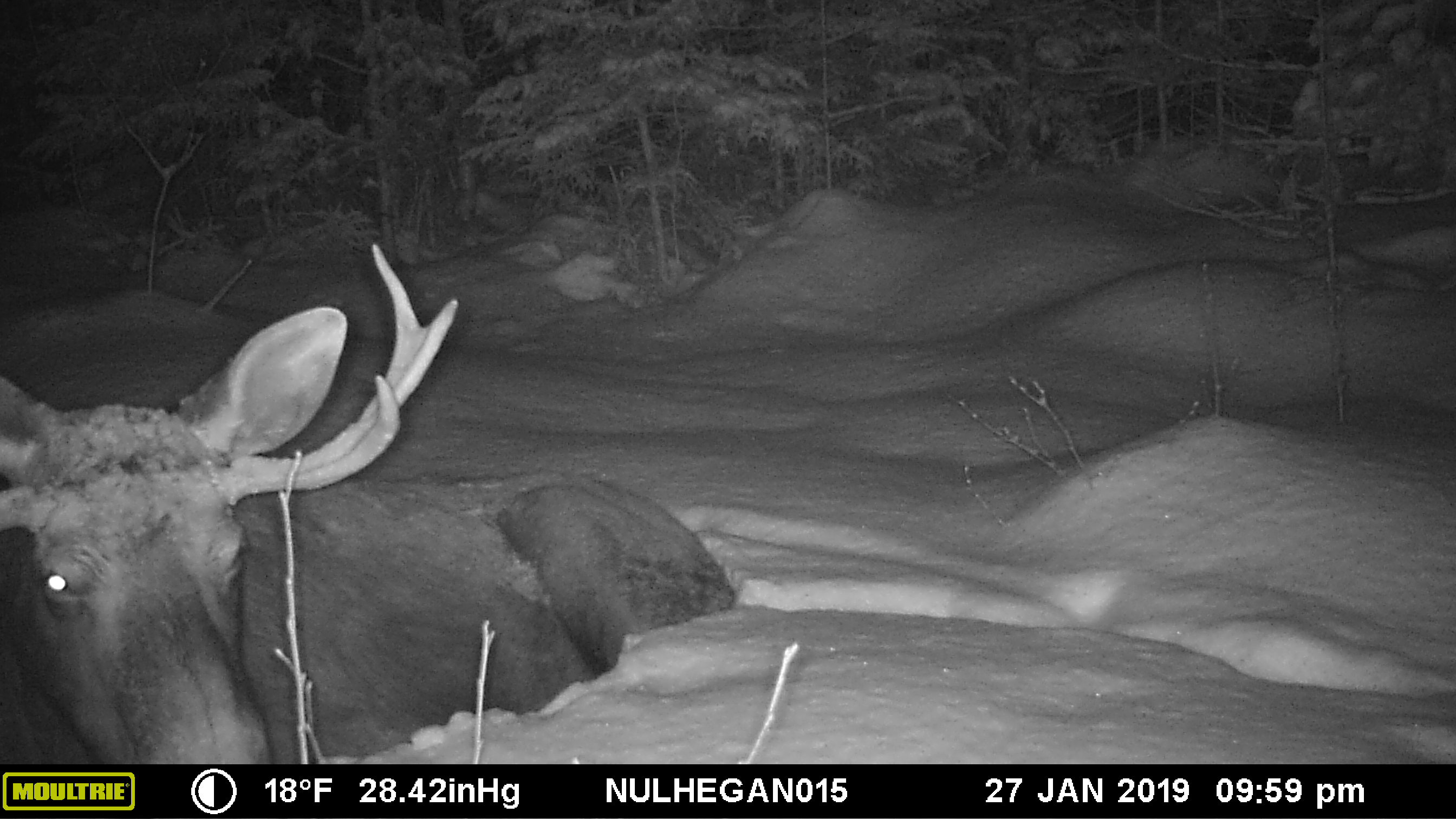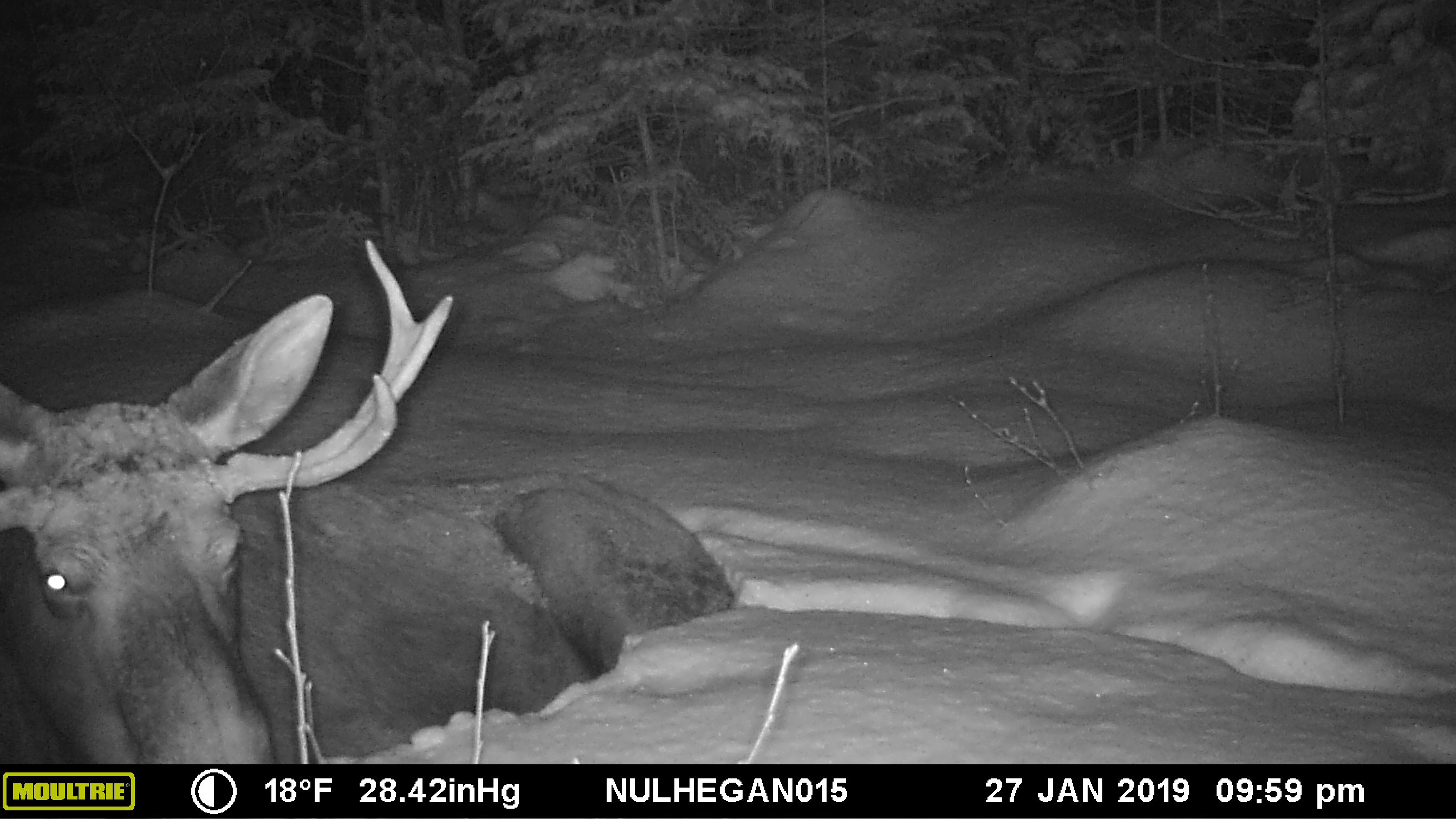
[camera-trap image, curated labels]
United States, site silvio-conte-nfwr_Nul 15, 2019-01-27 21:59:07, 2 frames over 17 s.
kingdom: Animalia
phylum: Chordata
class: Mammalia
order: Artiodactyla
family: Cervidae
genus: Alces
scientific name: Alces alces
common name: moose